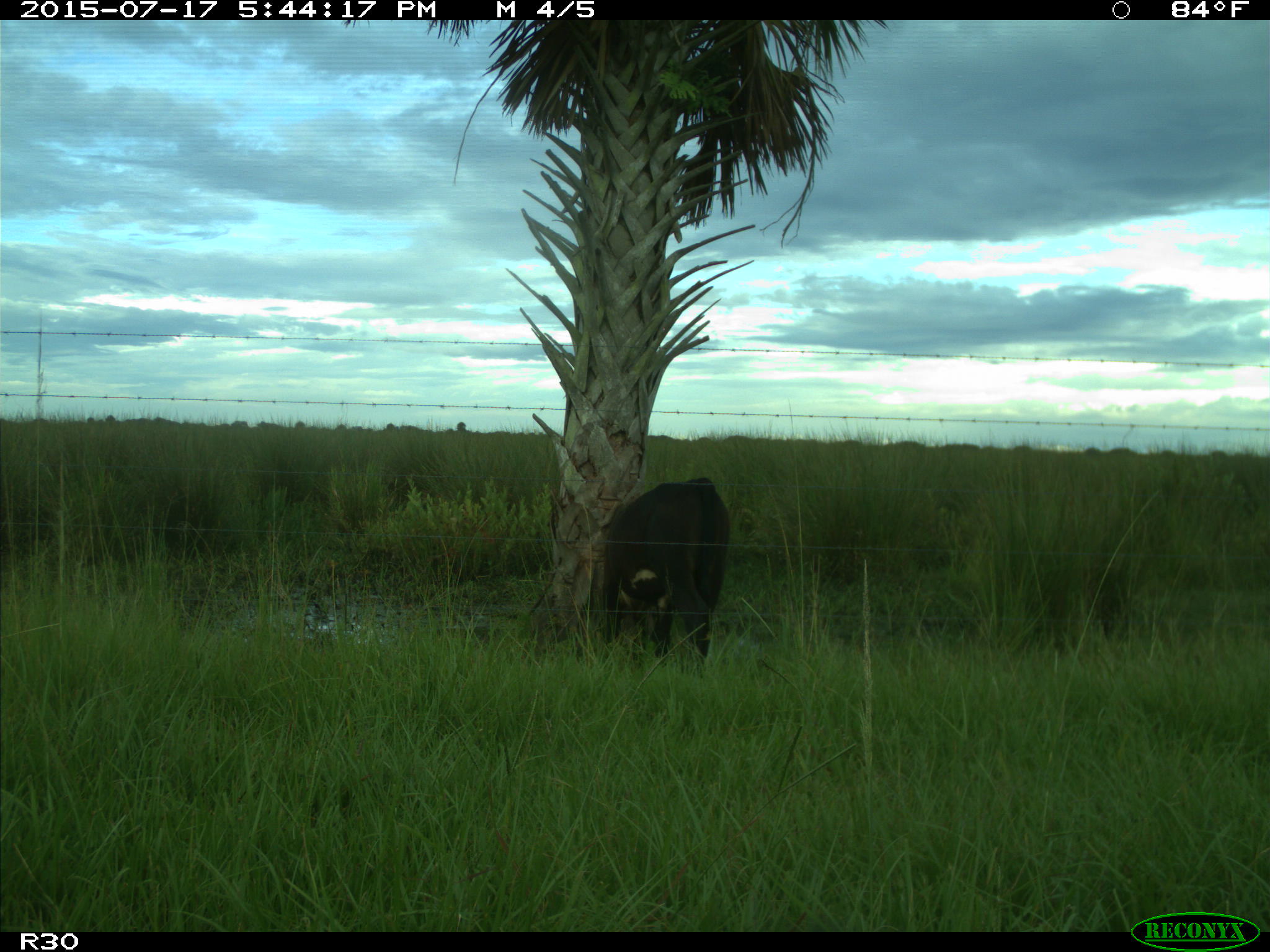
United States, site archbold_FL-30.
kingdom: Animalia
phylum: Chordata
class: Mammalia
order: Artiodactyla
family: Bovidae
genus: Bos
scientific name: Bos taurus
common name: domestic cow